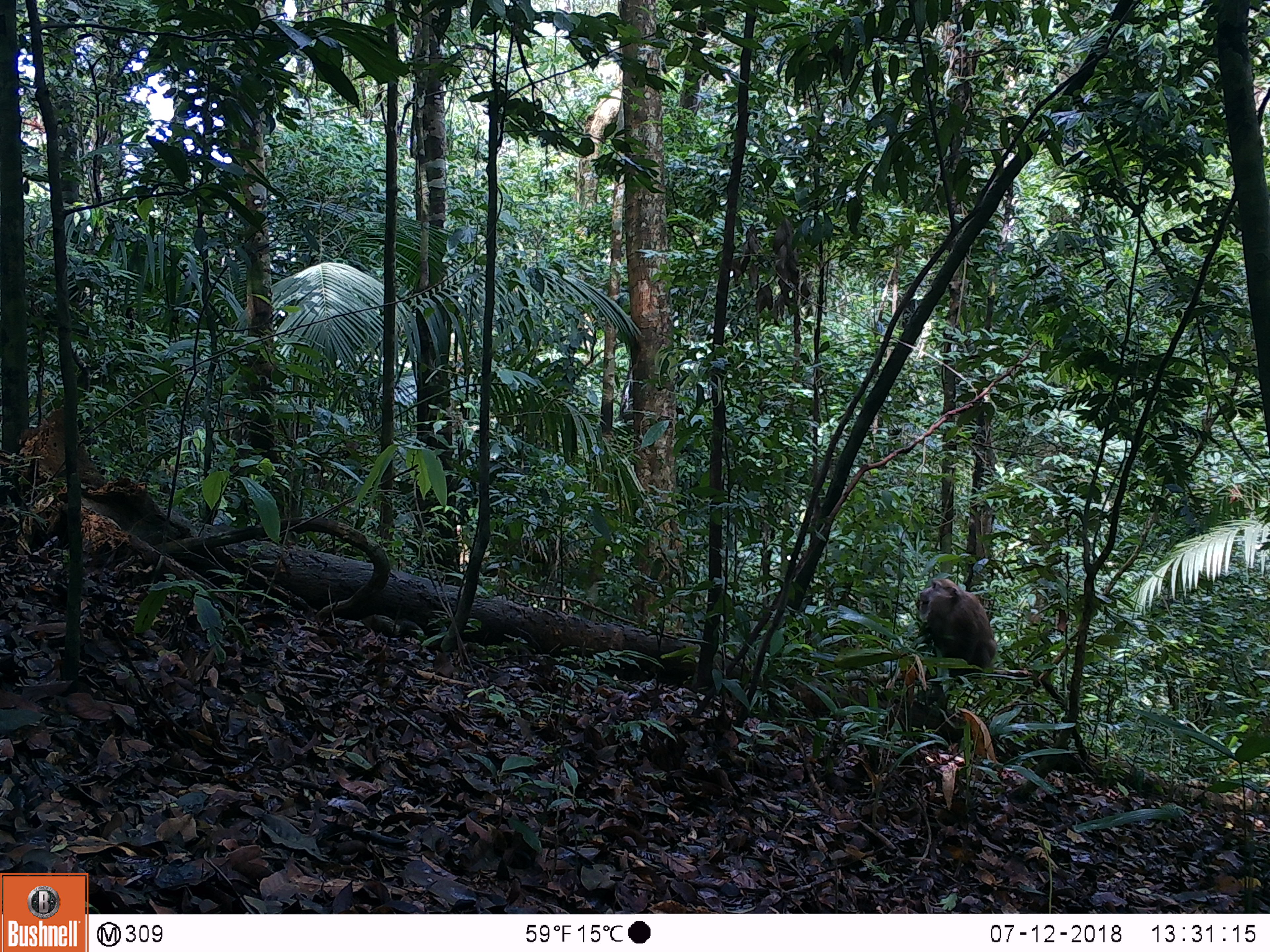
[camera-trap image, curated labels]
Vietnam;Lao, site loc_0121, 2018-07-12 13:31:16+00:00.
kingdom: Animalia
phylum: Chordata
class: Mammalia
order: Primates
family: Cercopithecidae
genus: Macaca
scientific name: Macaca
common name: macaques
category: assam or rhesus macaque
Assam or rhesus macaque (macaques) (Macaca). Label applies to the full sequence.